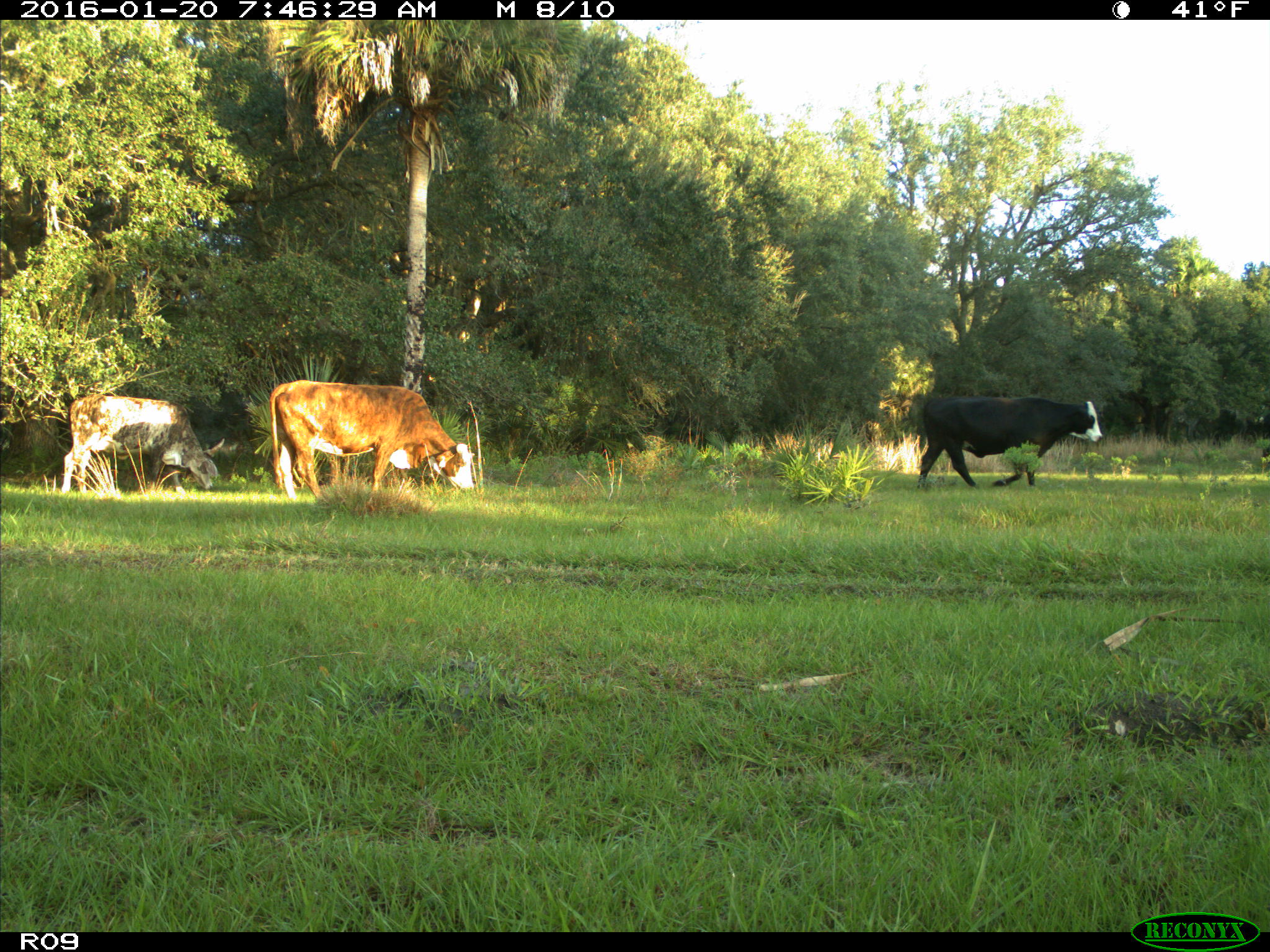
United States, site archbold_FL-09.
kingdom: Animalia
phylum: Chordata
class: Mammalia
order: Artiodactyla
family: Bovidae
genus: Bos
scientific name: Bos taurus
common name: domestic cow